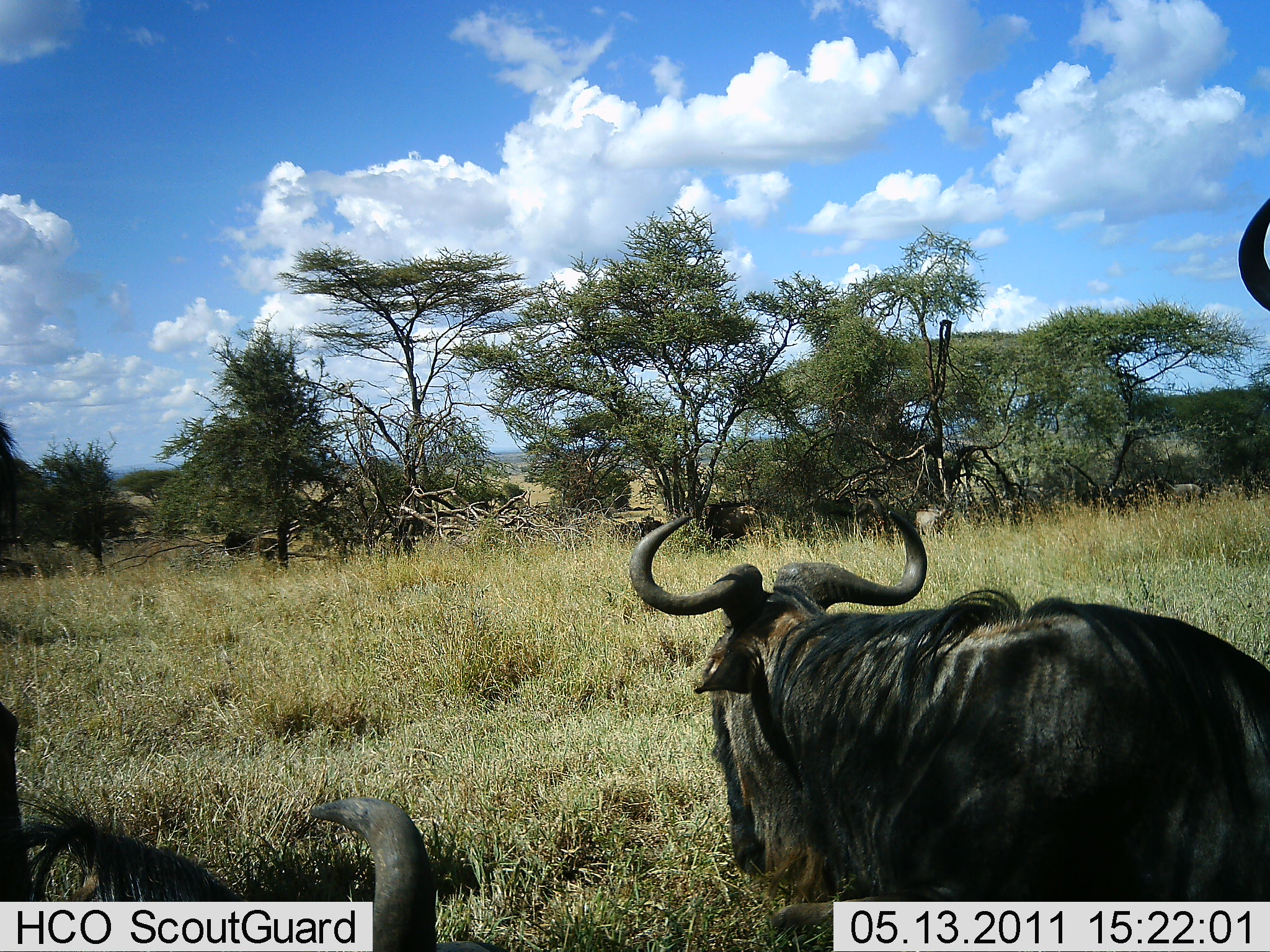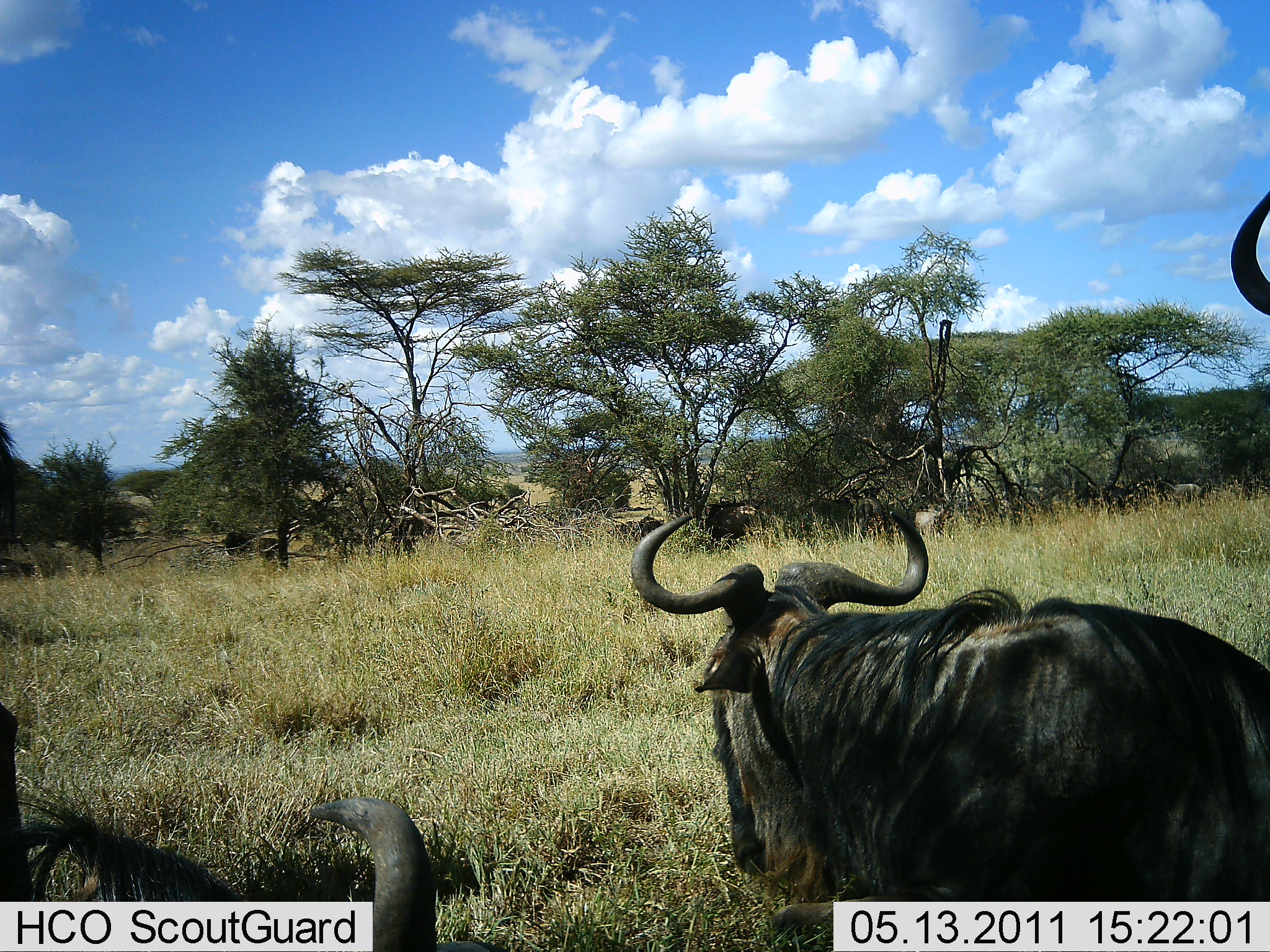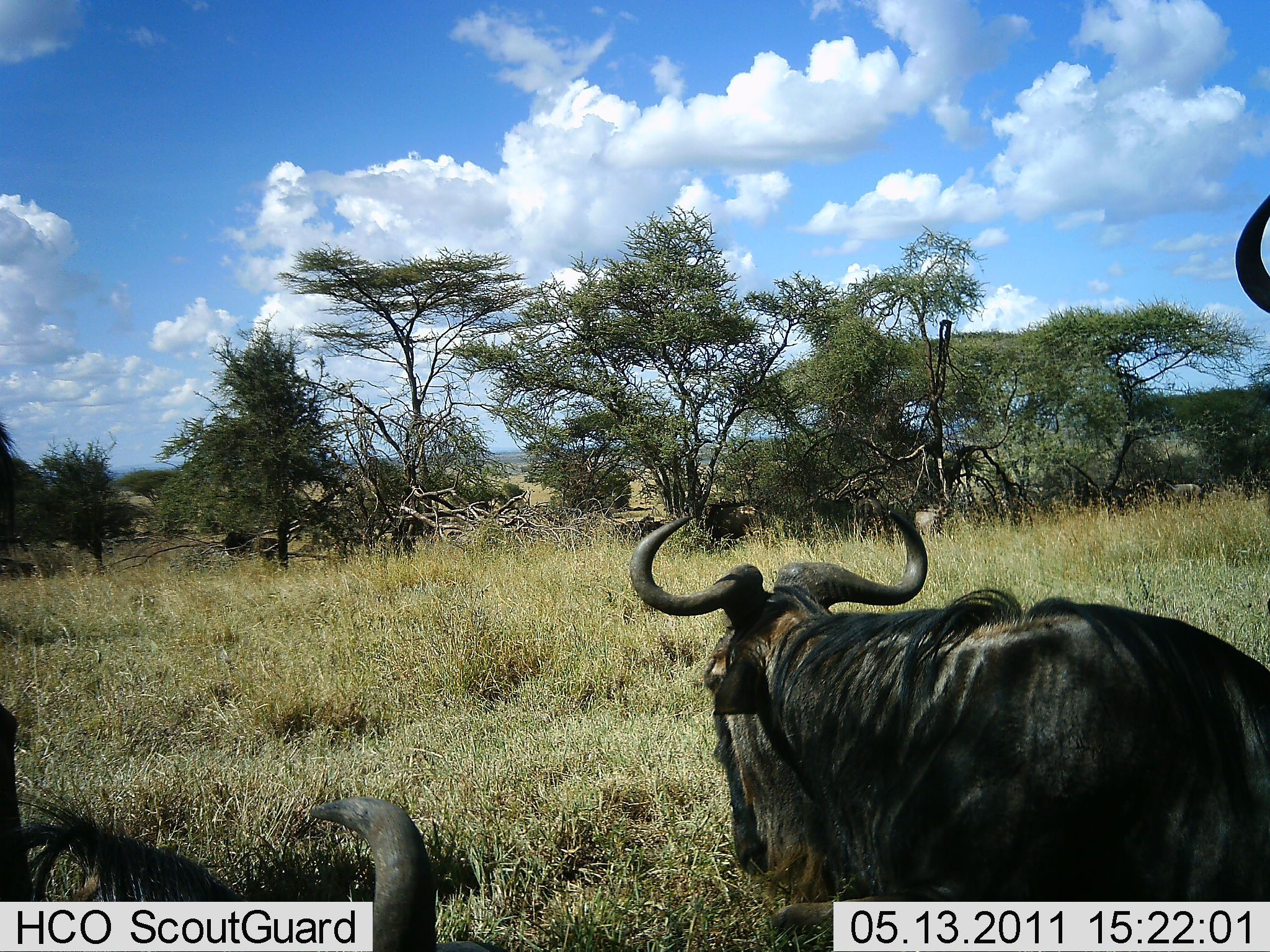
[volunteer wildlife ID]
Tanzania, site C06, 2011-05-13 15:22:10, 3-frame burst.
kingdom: Animalia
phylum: Chordata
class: Mammalia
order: Artiodactyla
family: Bovidae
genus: Connochaetes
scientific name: Connochaetes taurinus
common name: blue wildebeest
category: wildebeest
Wildebeest (blue wildebeest) (Connochaetes taurinus), count 3. Behavior (volunteer vote fractions): standing 58%, resting 92%, moving 8%, interacting 0%. Young present (vote fraction): 0%. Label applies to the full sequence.